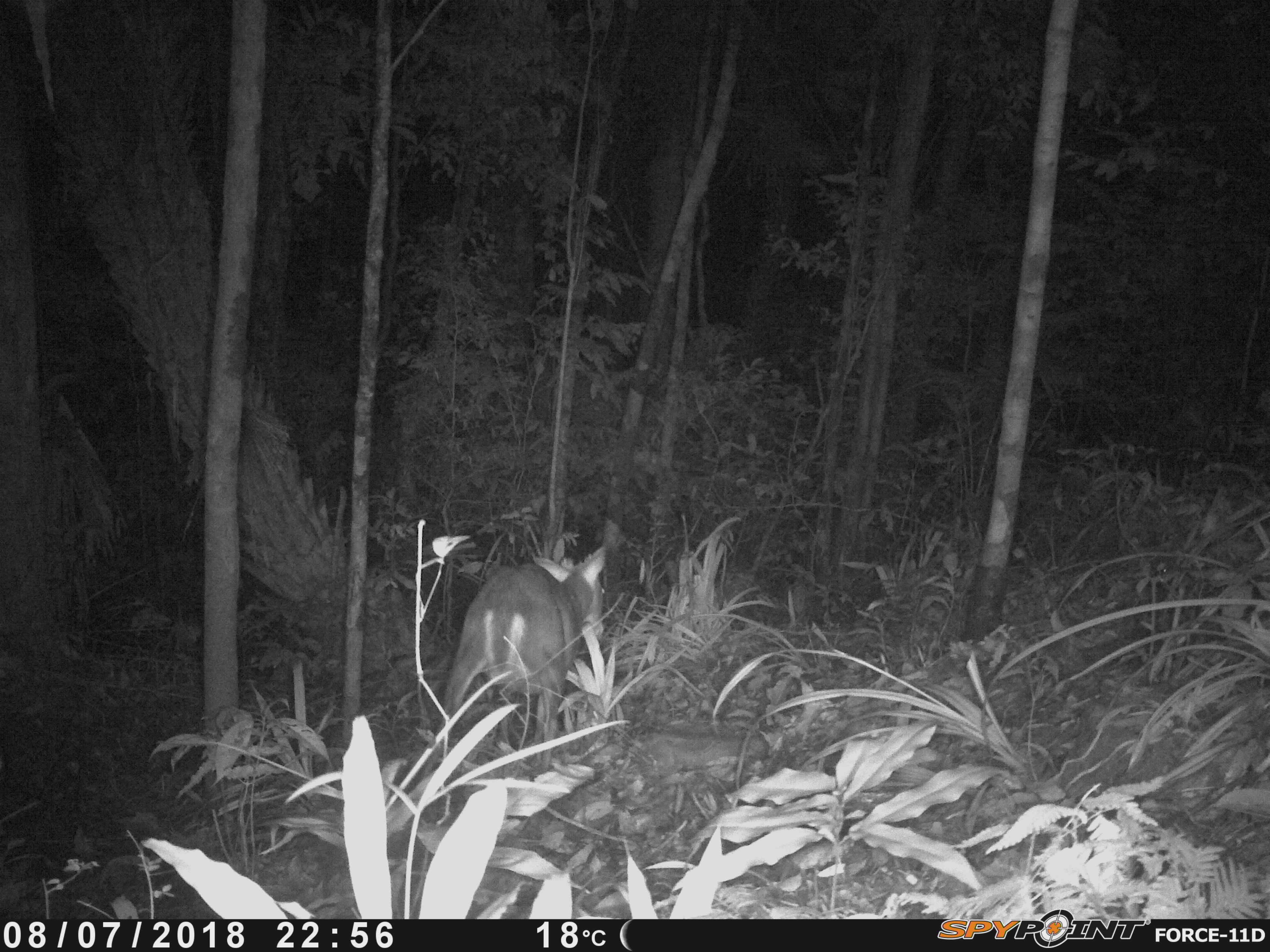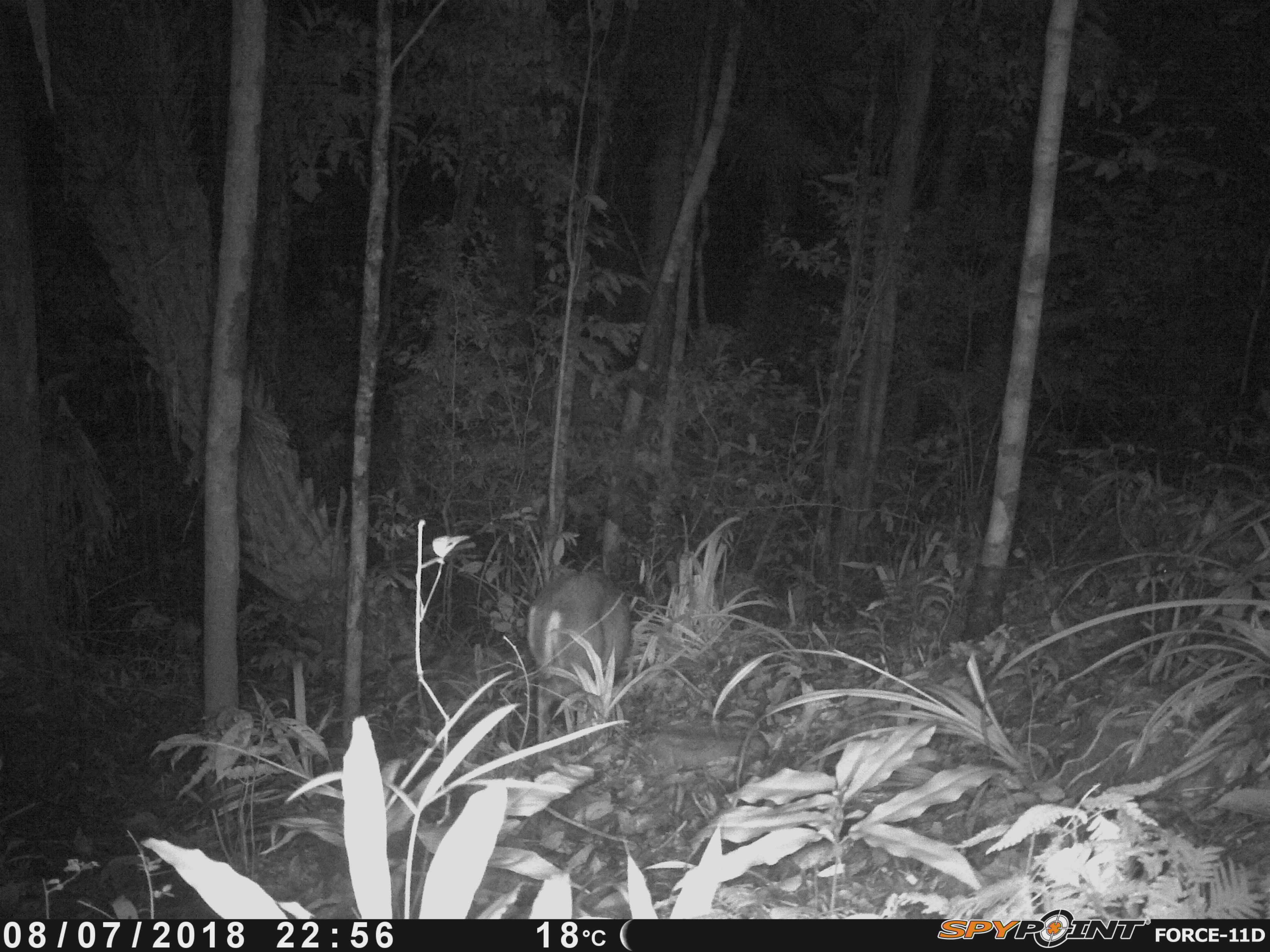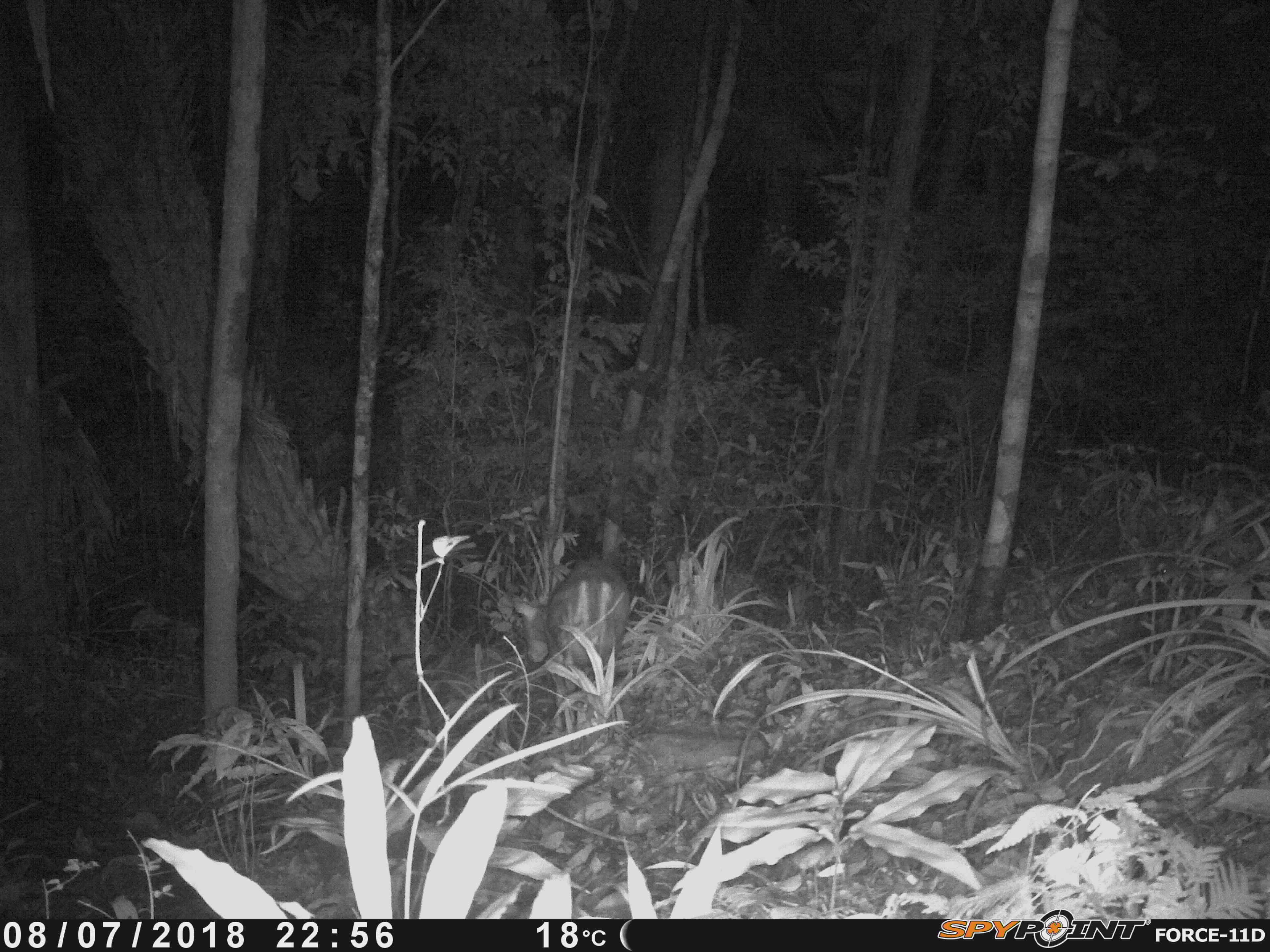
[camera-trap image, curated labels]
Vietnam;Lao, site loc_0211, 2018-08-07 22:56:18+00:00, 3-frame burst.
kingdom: Animalia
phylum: Chordata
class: Mammalia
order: Artiodactyla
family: Cervidae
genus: Muntiacus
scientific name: Muntiacus rooseveltorum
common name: roosevelt's muntjac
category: roosevelts muntjac group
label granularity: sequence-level